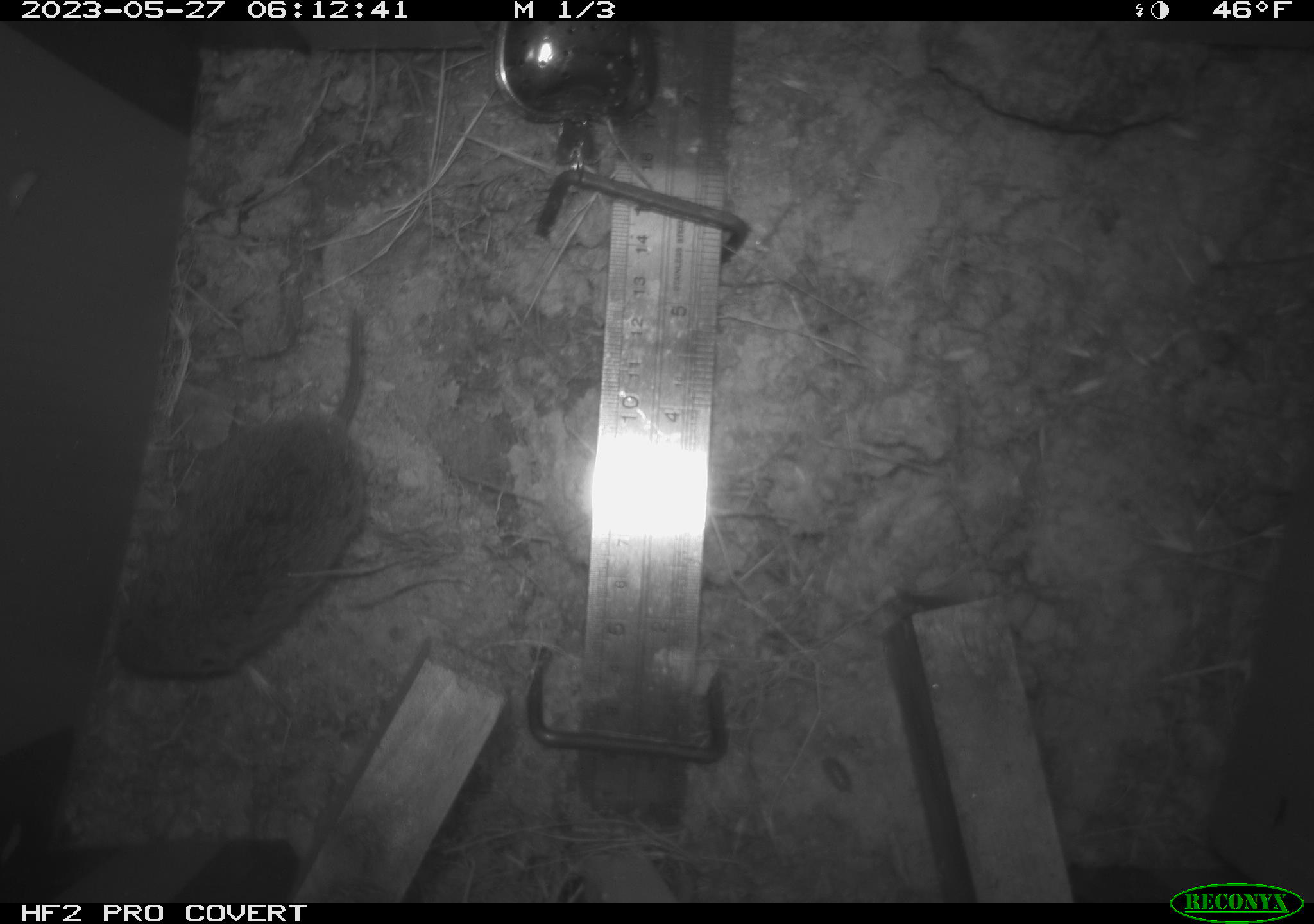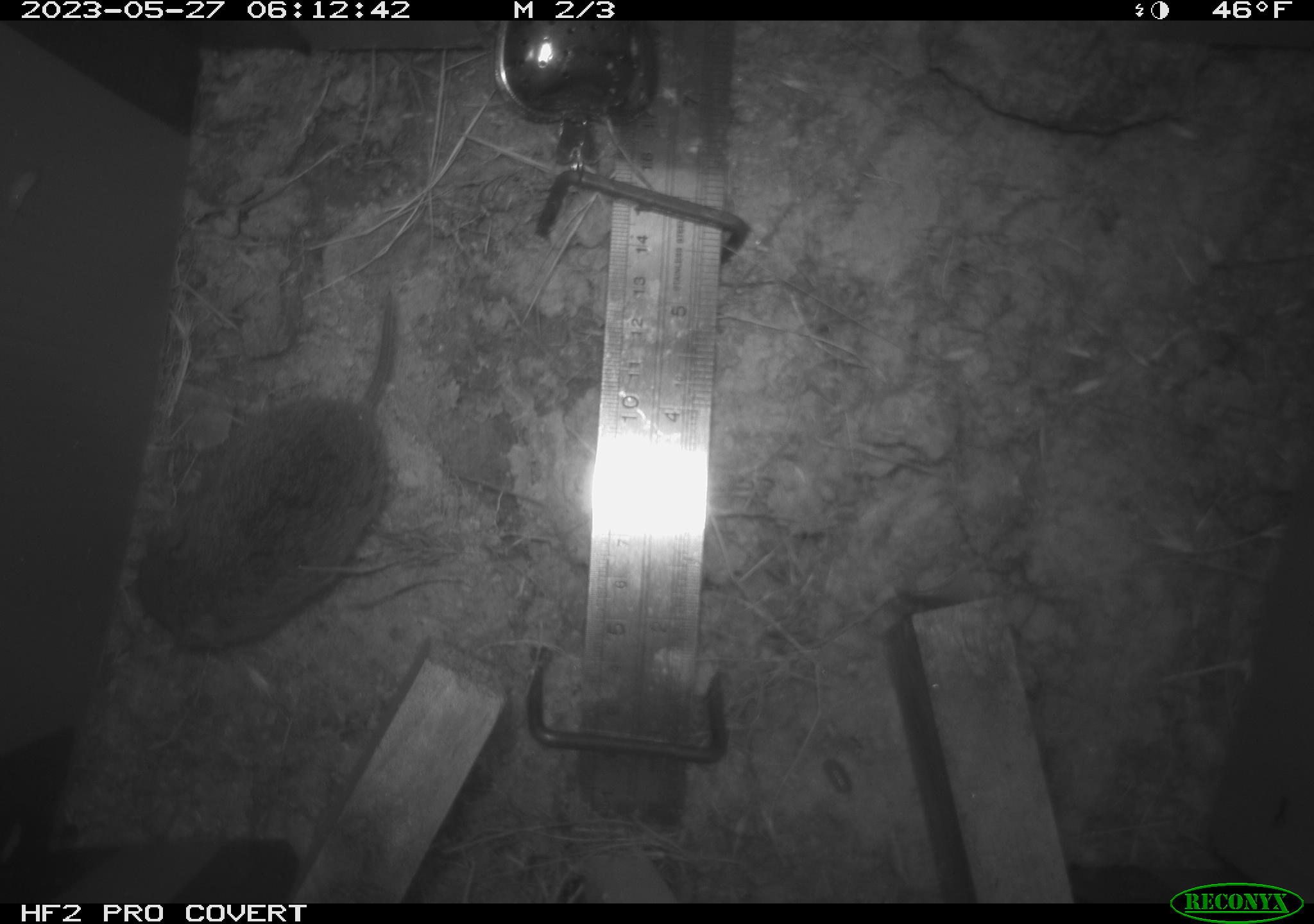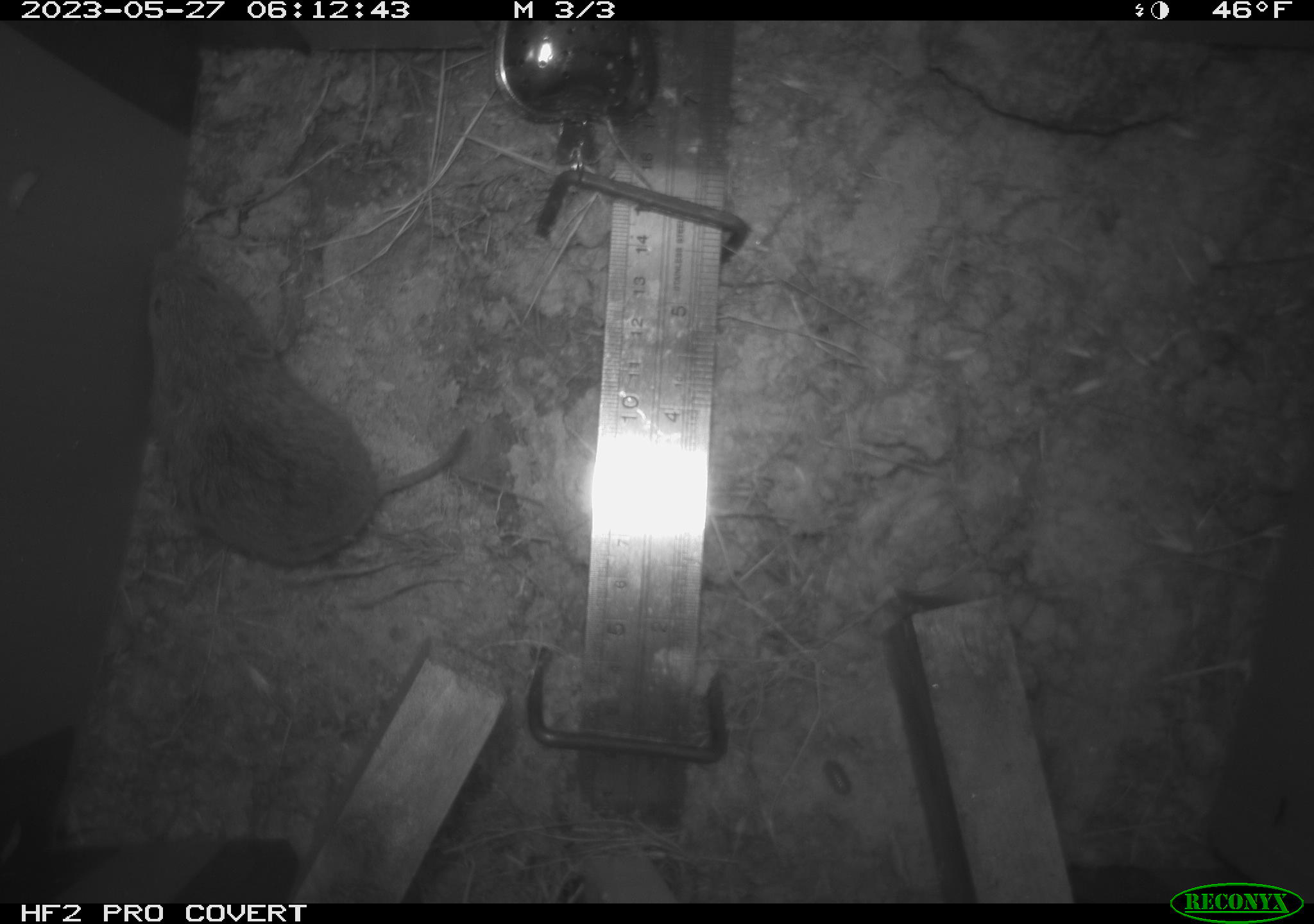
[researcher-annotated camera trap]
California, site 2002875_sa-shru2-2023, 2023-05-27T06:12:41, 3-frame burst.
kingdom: Animalia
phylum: Chordata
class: Mammalia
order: Rodentia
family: Cricetidae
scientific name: Arvicolinae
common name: voles, lemmings, and muskrats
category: arvicolinae subfamily